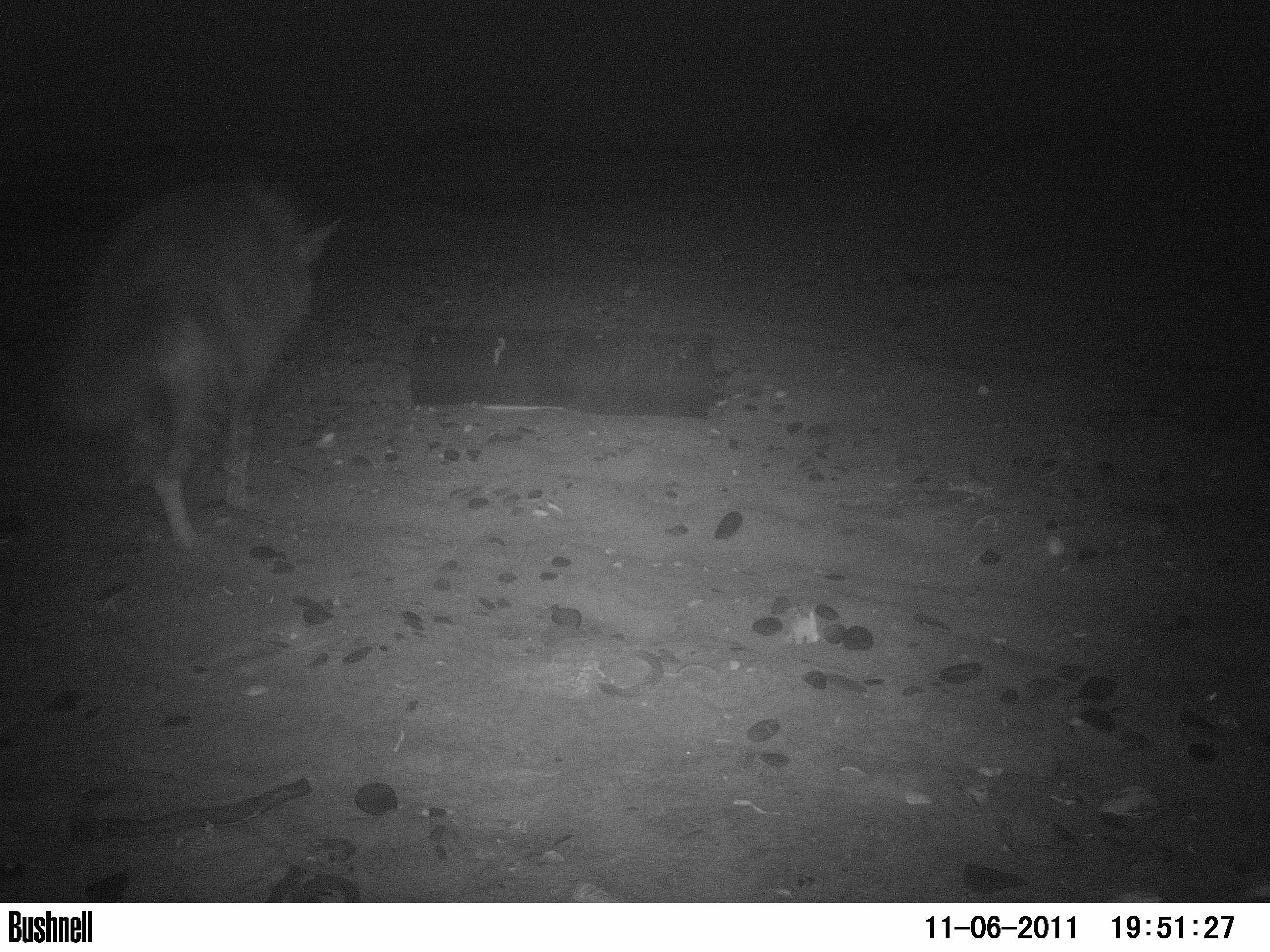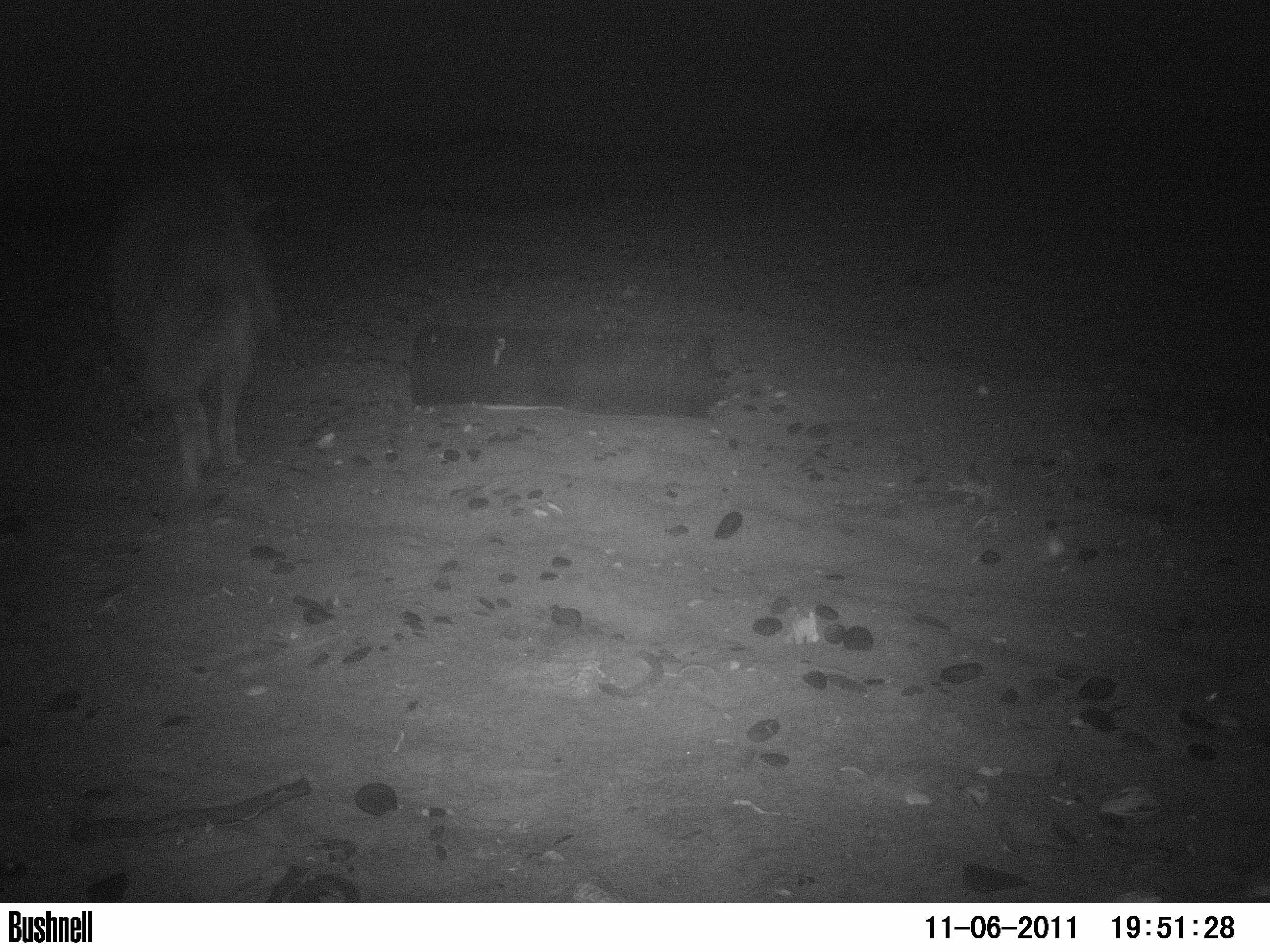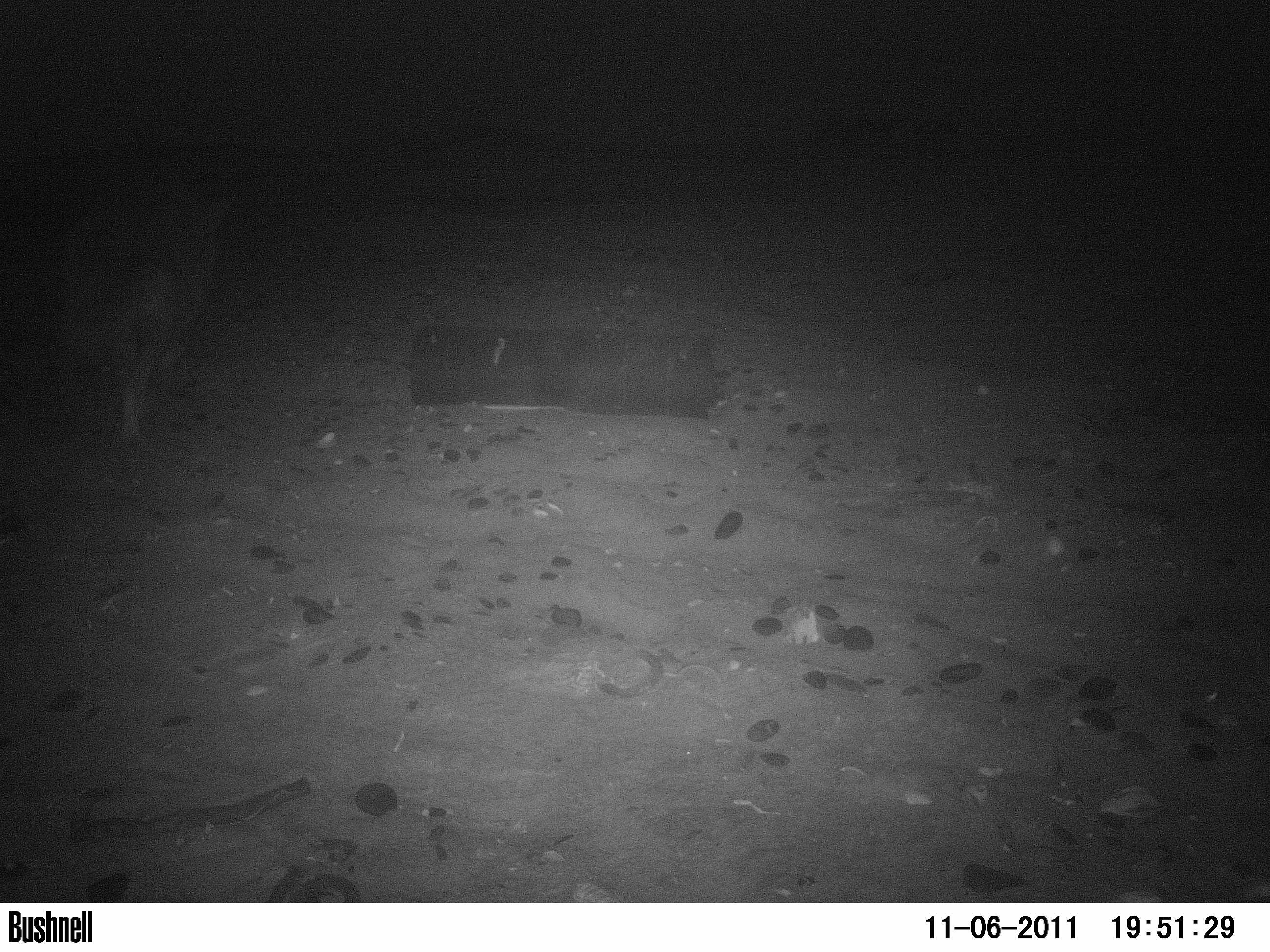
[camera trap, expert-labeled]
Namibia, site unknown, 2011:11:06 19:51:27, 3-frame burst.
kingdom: Animalia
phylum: Chordata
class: Mammalia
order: Carnivora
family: Hyaenidae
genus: Parahyaena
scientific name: Parahyaena brunnea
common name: brown hyena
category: hyaena brunnea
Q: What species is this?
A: Hyaena brunnea (brown hyena) (Parahyaena brunnea).